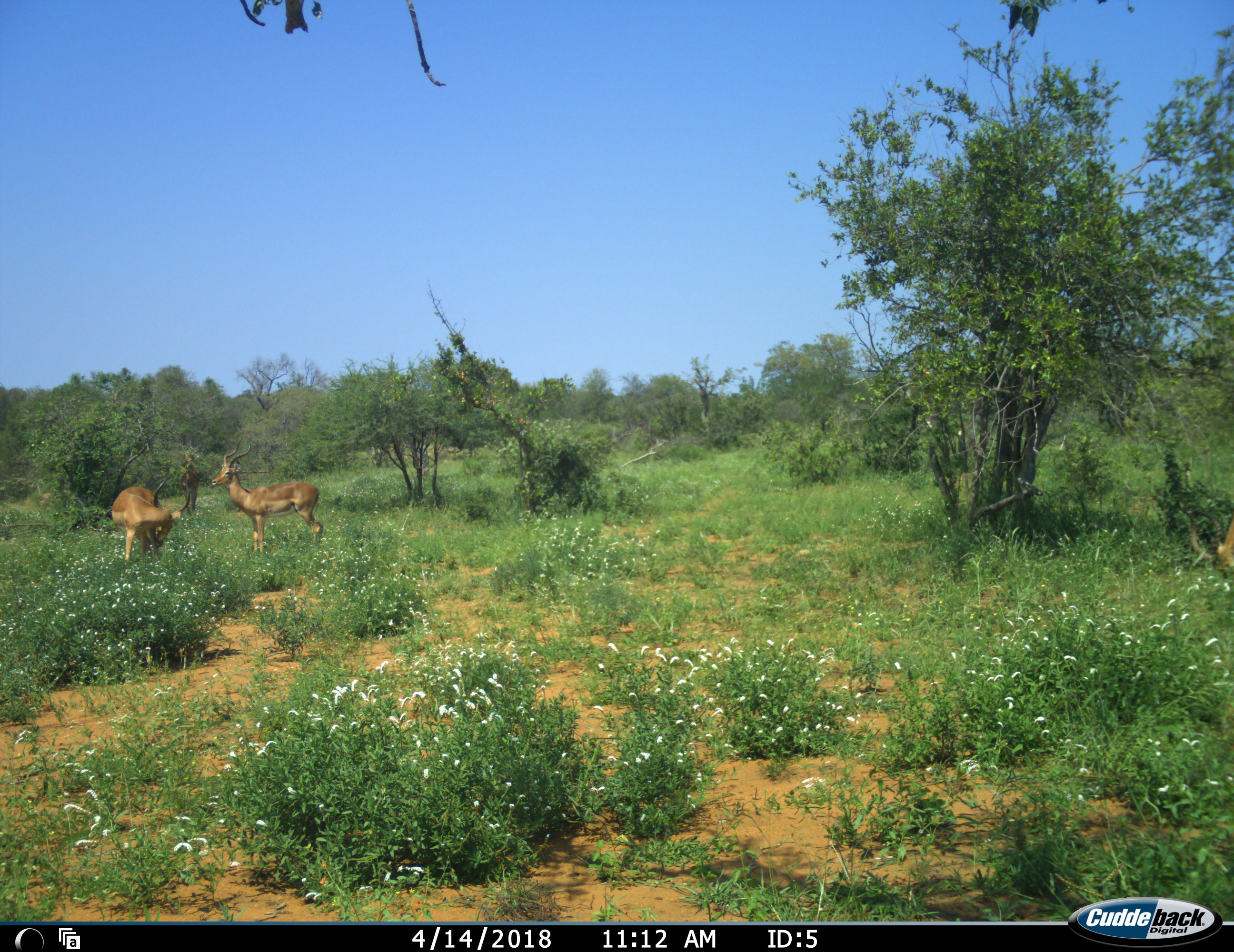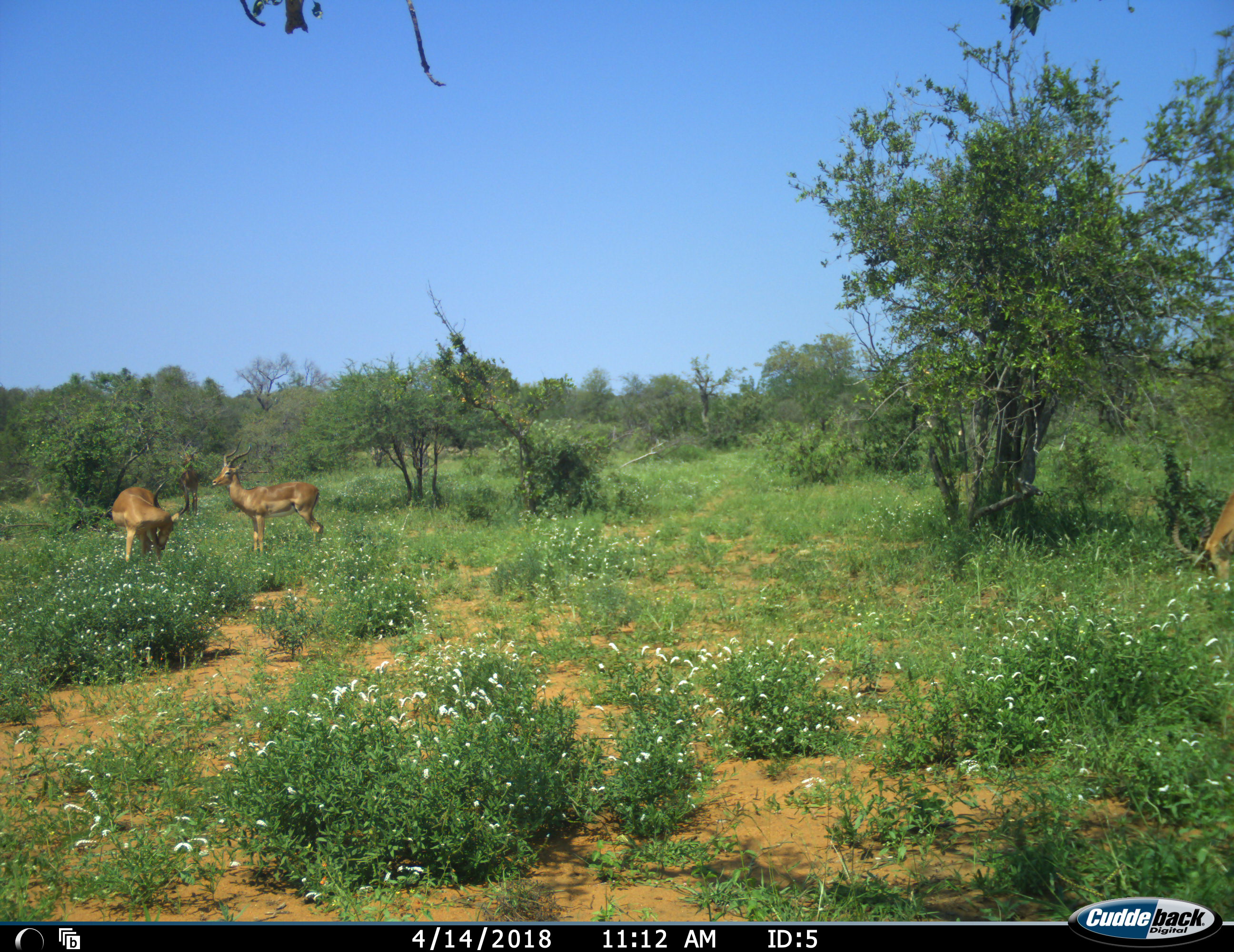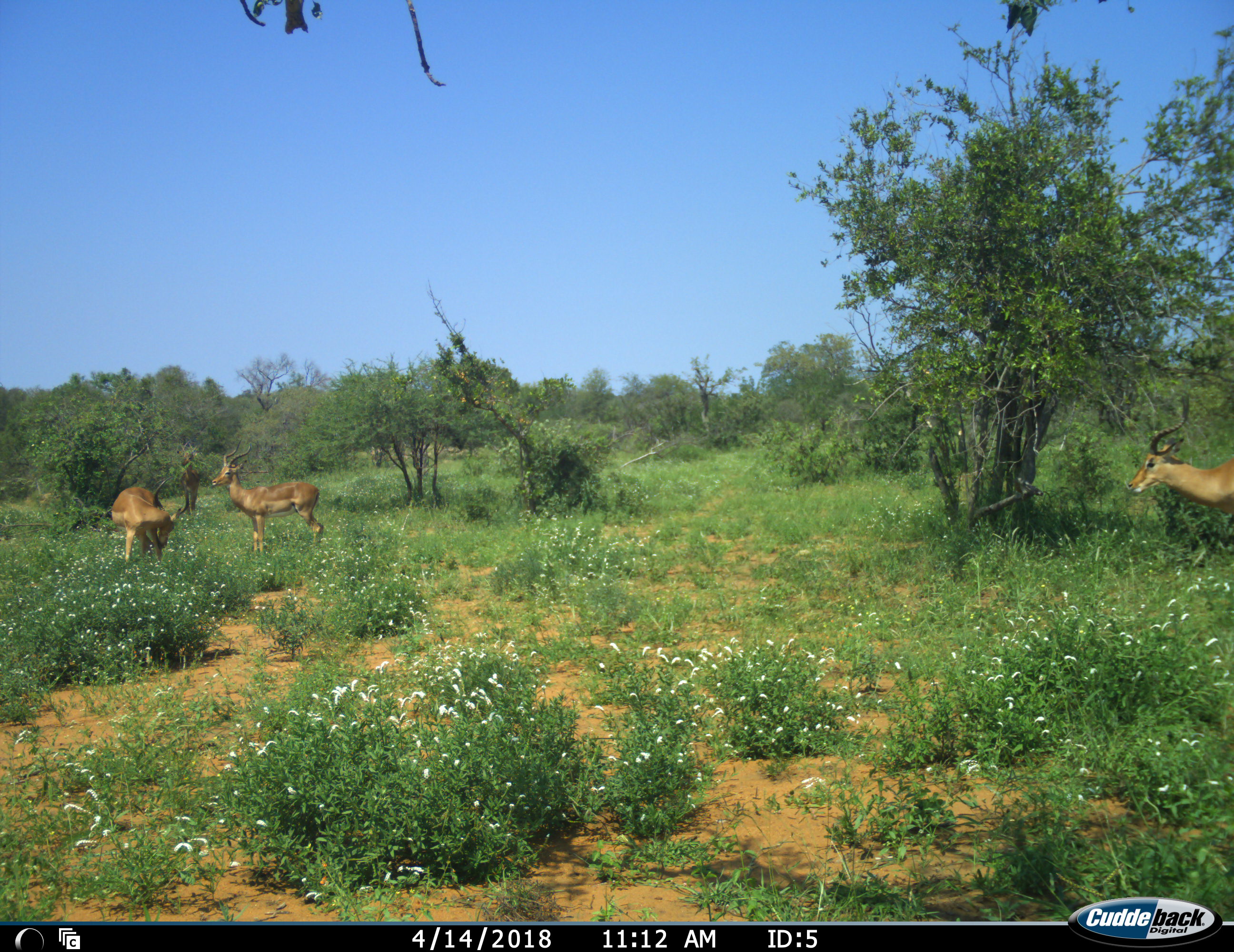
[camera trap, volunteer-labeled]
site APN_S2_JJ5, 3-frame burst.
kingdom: Animalia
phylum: Chordata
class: Mammalia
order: Artiodactyla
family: Bovidae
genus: Aepyceros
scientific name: Aepyceros melampus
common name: impala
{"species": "impala (Aepyceros melampus)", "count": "4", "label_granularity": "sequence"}